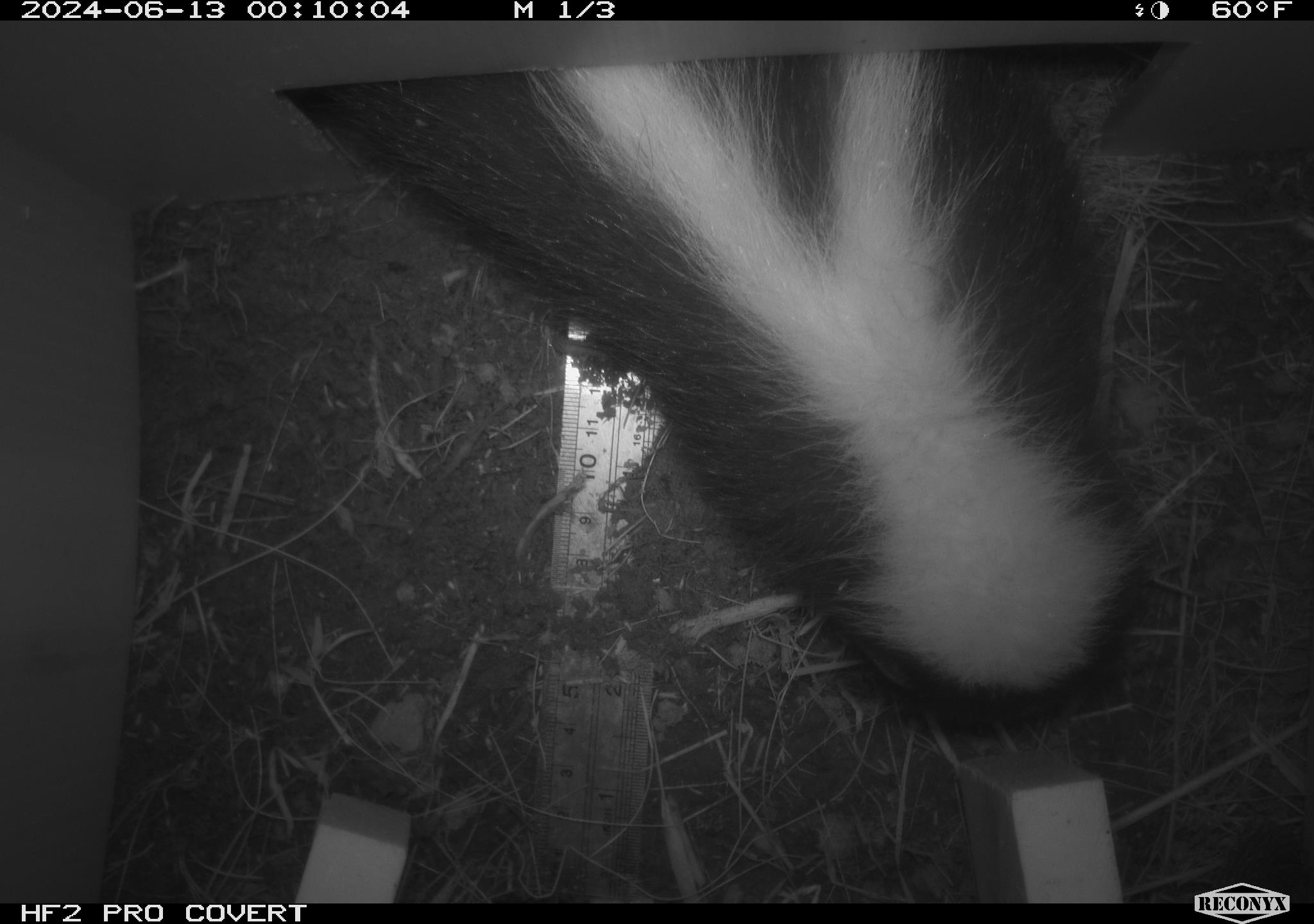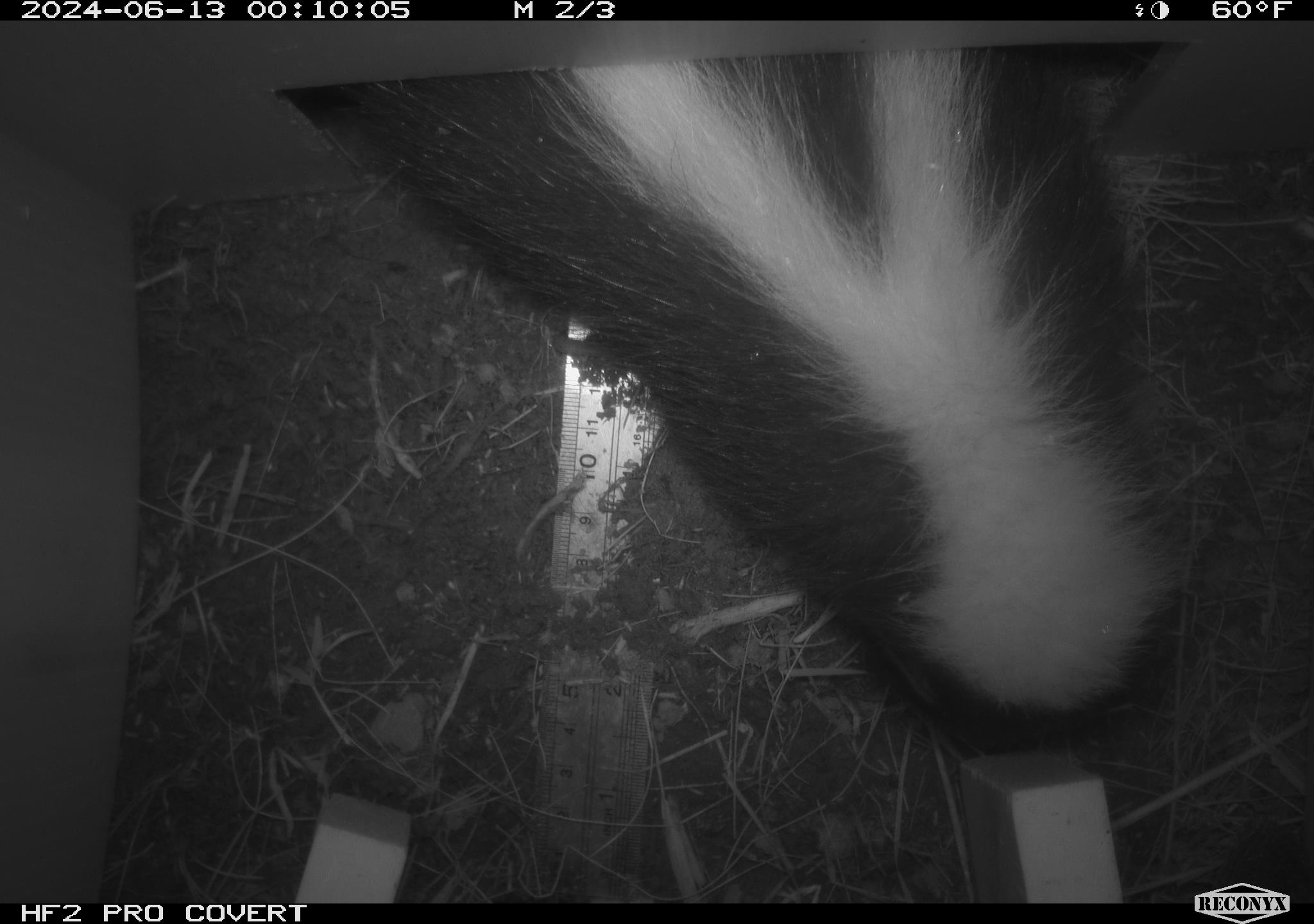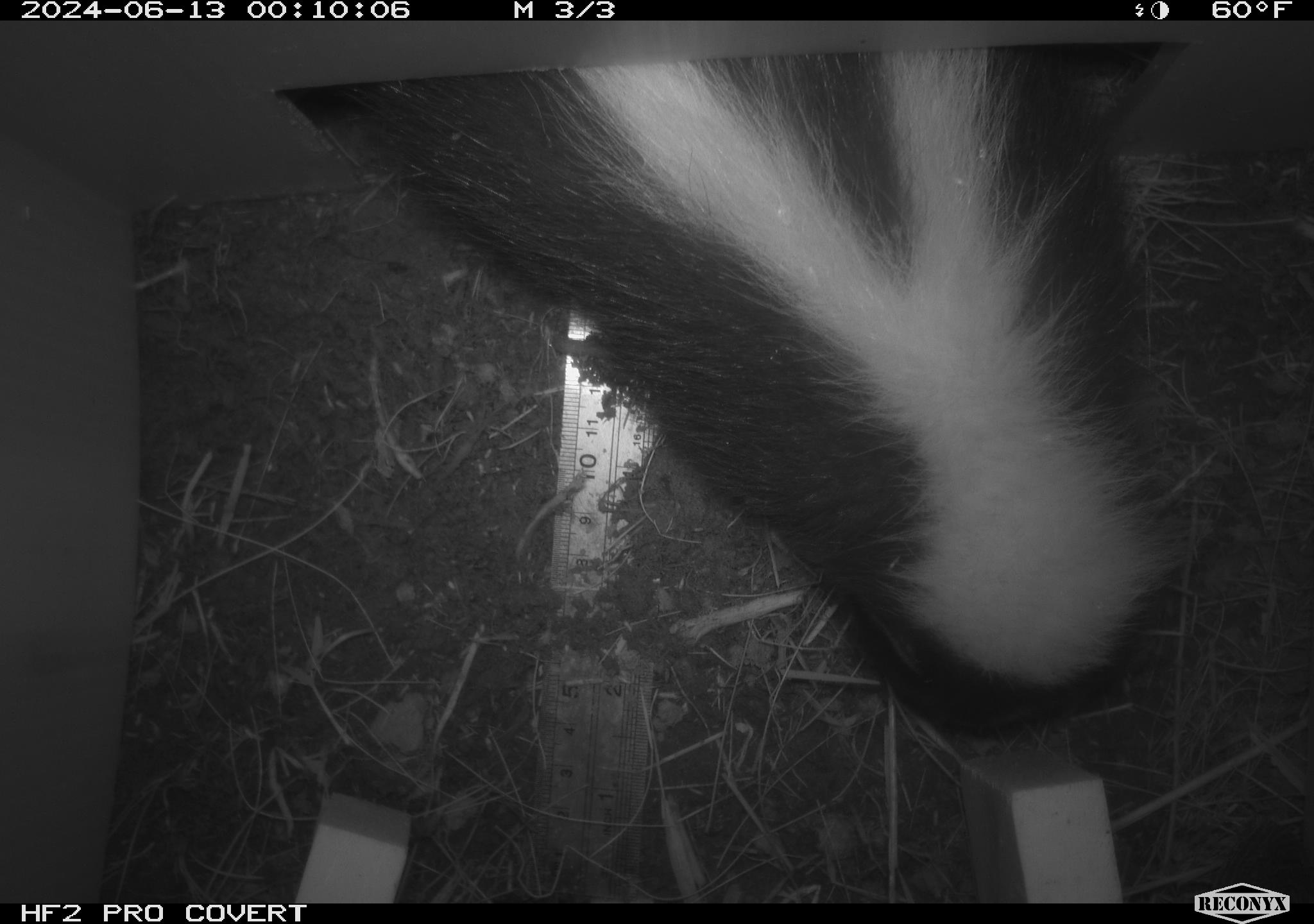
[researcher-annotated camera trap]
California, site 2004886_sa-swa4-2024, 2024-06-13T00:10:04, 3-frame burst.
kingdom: Animalia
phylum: Chordata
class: Mammalia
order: Carnivora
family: Mephitidae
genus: Mephitis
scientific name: Mephitis mephitis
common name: striped skunk